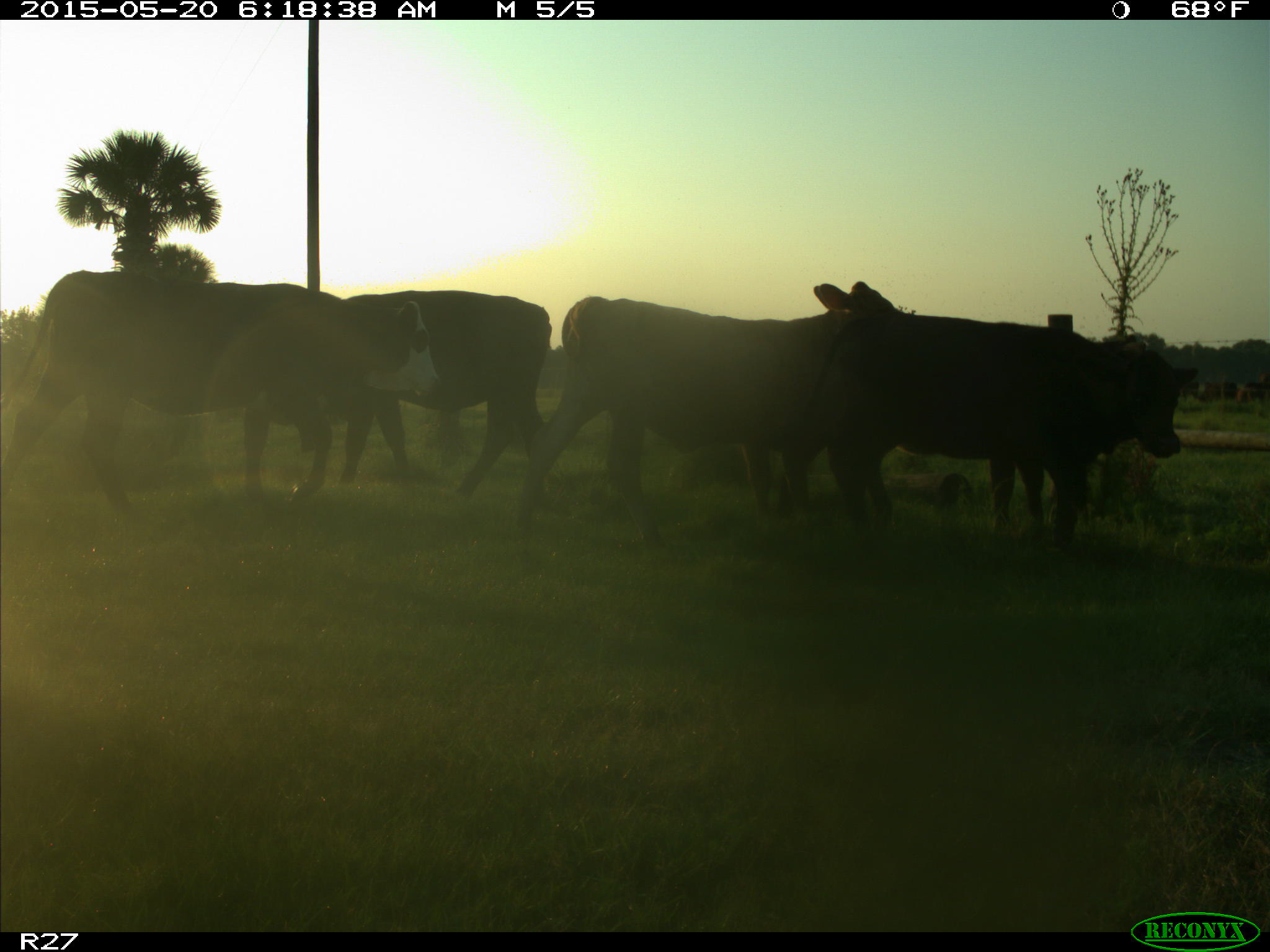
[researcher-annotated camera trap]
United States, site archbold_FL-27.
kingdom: Animalia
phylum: Chordata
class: Mammalia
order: Artiodactyla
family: Bovidae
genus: Bos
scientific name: Bos taurus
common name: domestic cow